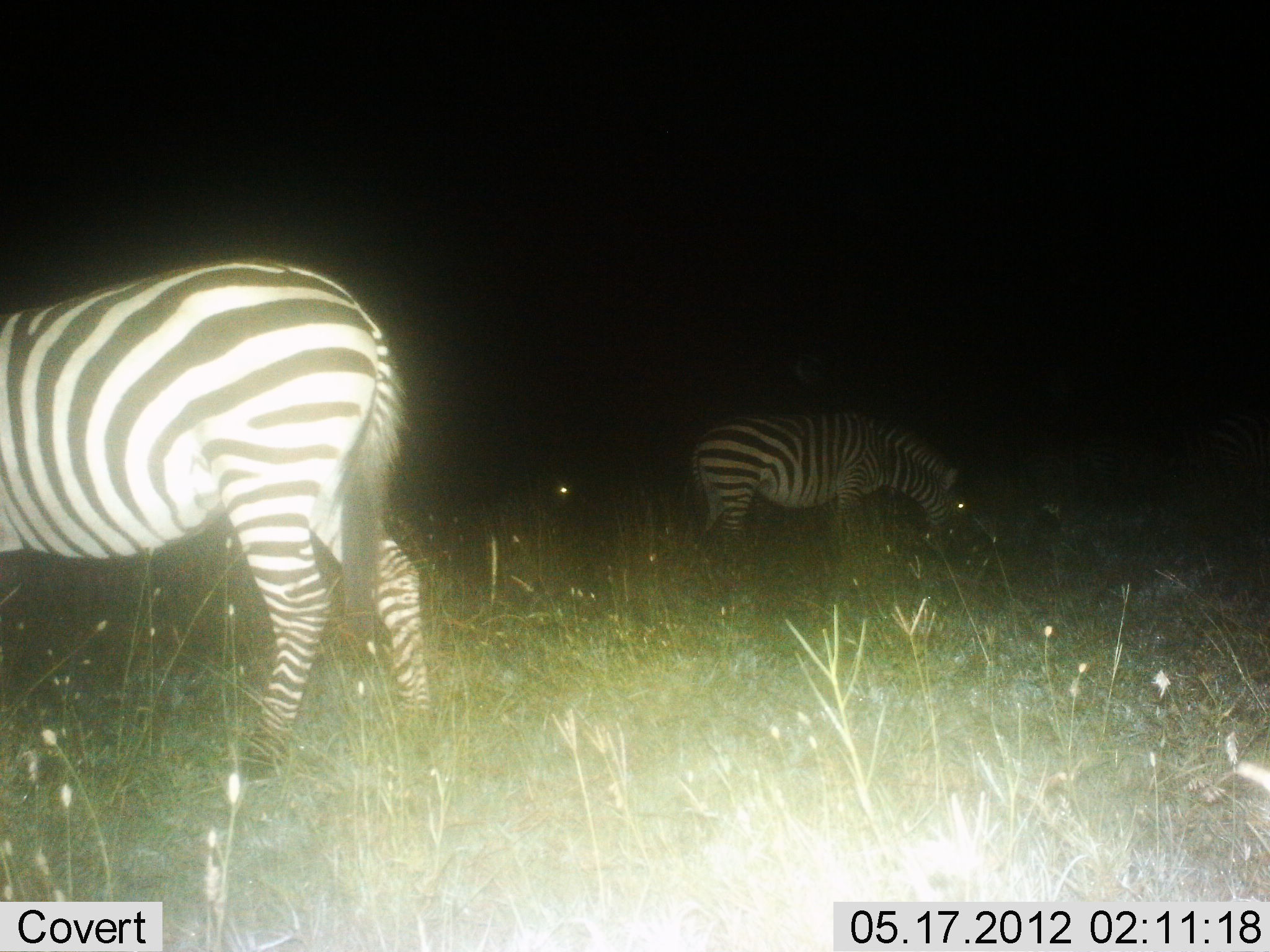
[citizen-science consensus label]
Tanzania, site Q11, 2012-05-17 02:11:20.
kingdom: Animalia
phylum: Chordata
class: Mammalia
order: Perissodactyla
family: Equidae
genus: Equus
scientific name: Equus quagga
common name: plains zebra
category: zebra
Zebra (plains zebra) (Equus quagga), count 2. Behavior (volunteer vote fractions): standing 50%, resting 0%, moving 10%, interacting 0%. Young present (vote fraction): 0%. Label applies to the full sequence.